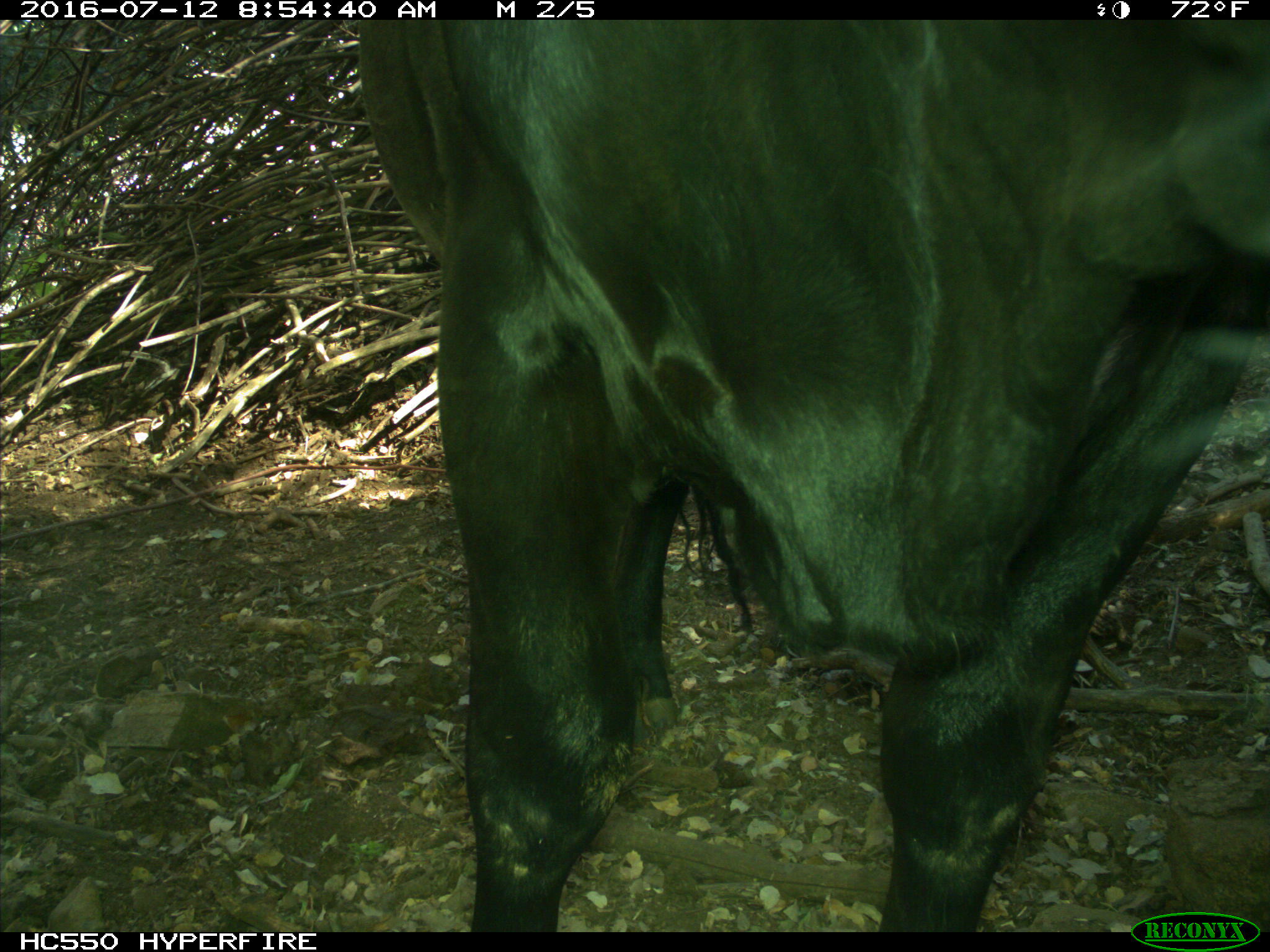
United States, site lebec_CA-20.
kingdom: Animalia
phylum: Chordata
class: Mammalia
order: Artiodactyla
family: Bovidae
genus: Bos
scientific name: Bos taurus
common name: domestic cow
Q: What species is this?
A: Bos taurus (domestic cow).